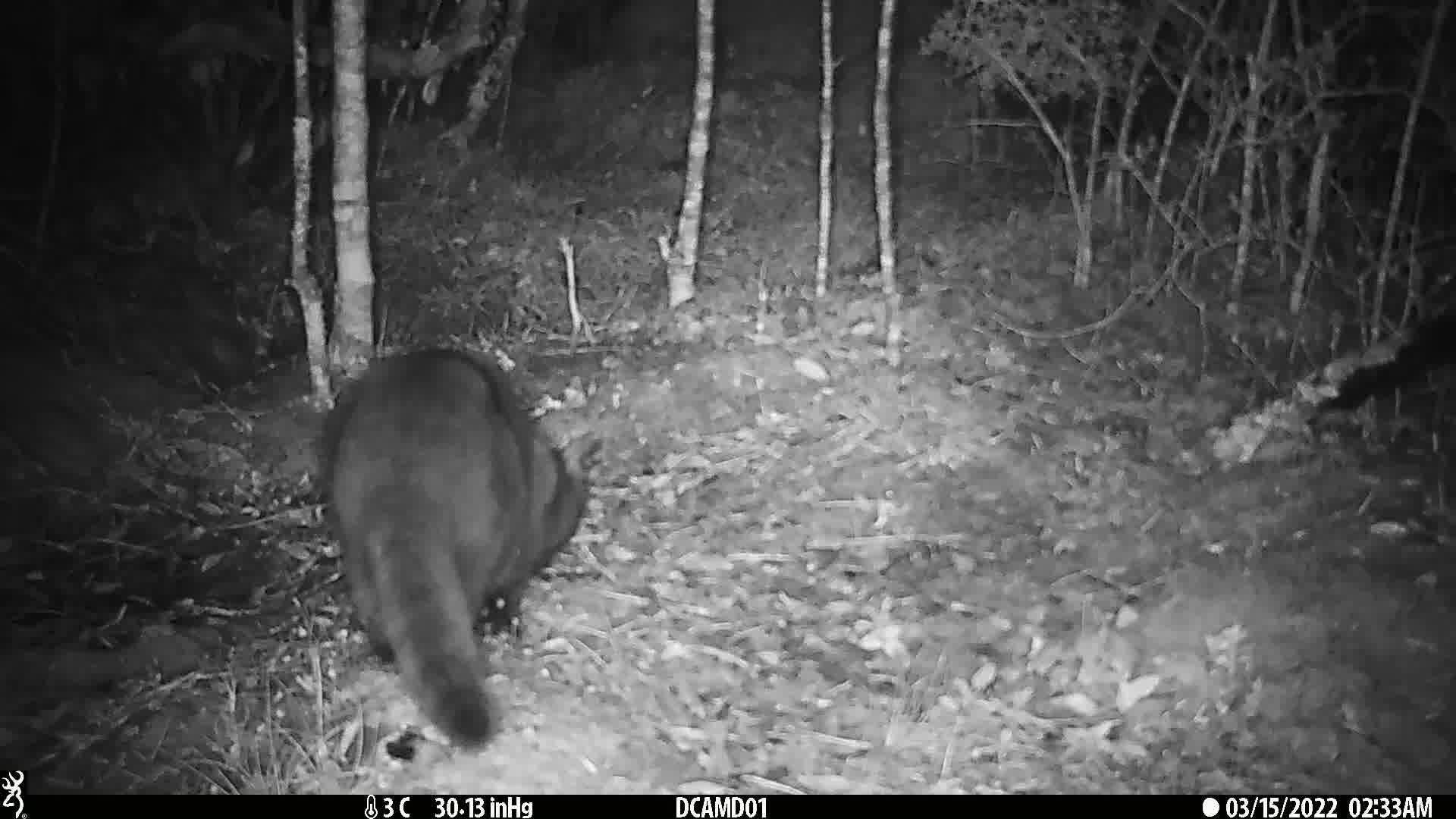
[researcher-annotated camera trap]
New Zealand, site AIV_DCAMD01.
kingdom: Animalia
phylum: Chordata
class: Mammalia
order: Carnivora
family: Felidae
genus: Felis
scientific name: Felis catus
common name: domestic cat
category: cat